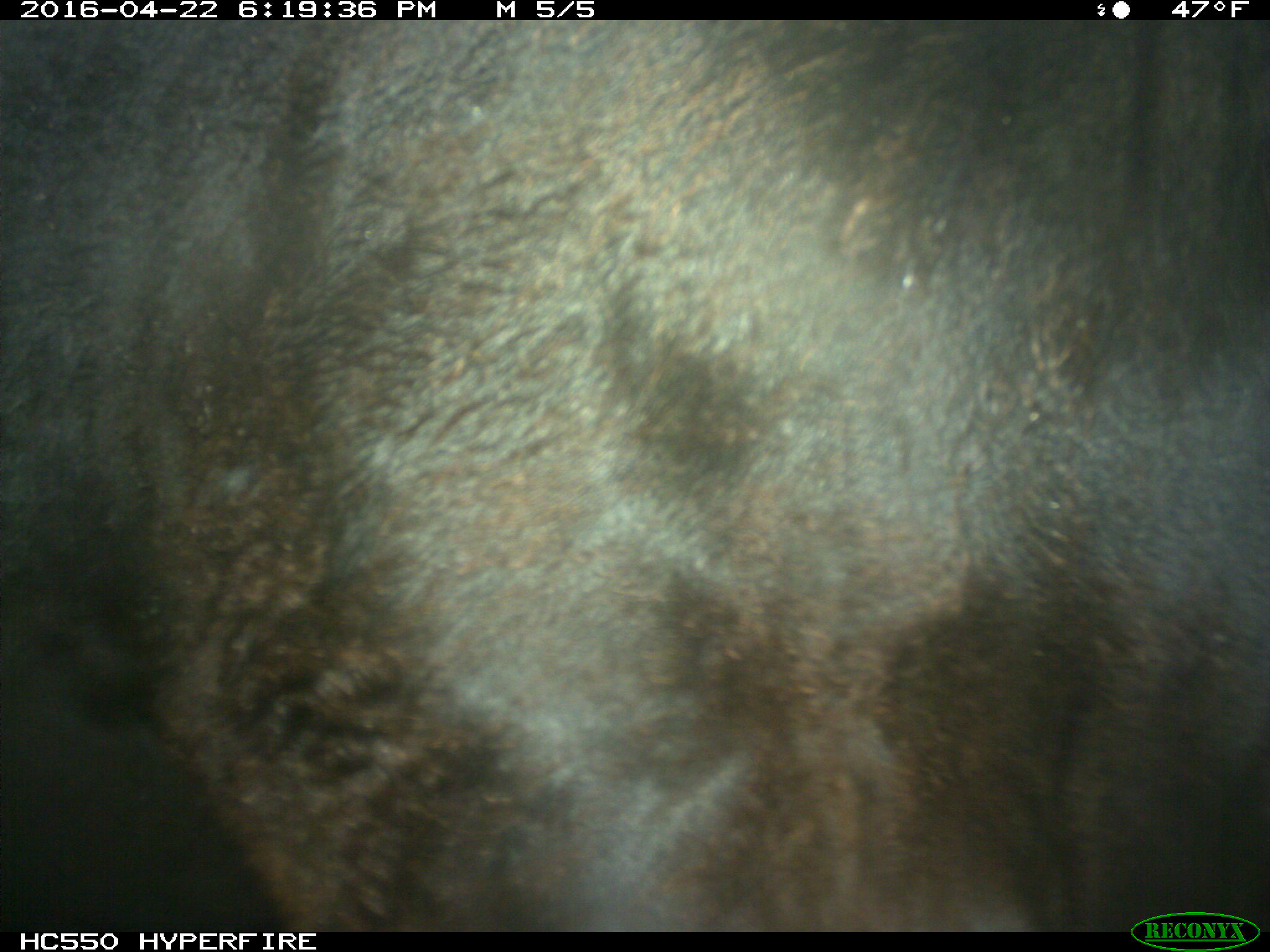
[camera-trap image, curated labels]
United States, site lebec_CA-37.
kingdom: Animalia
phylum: Chordata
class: Mammalia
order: Artiodactyla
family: Bovidae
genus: Bos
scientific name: Bos taurus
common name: domestic cow